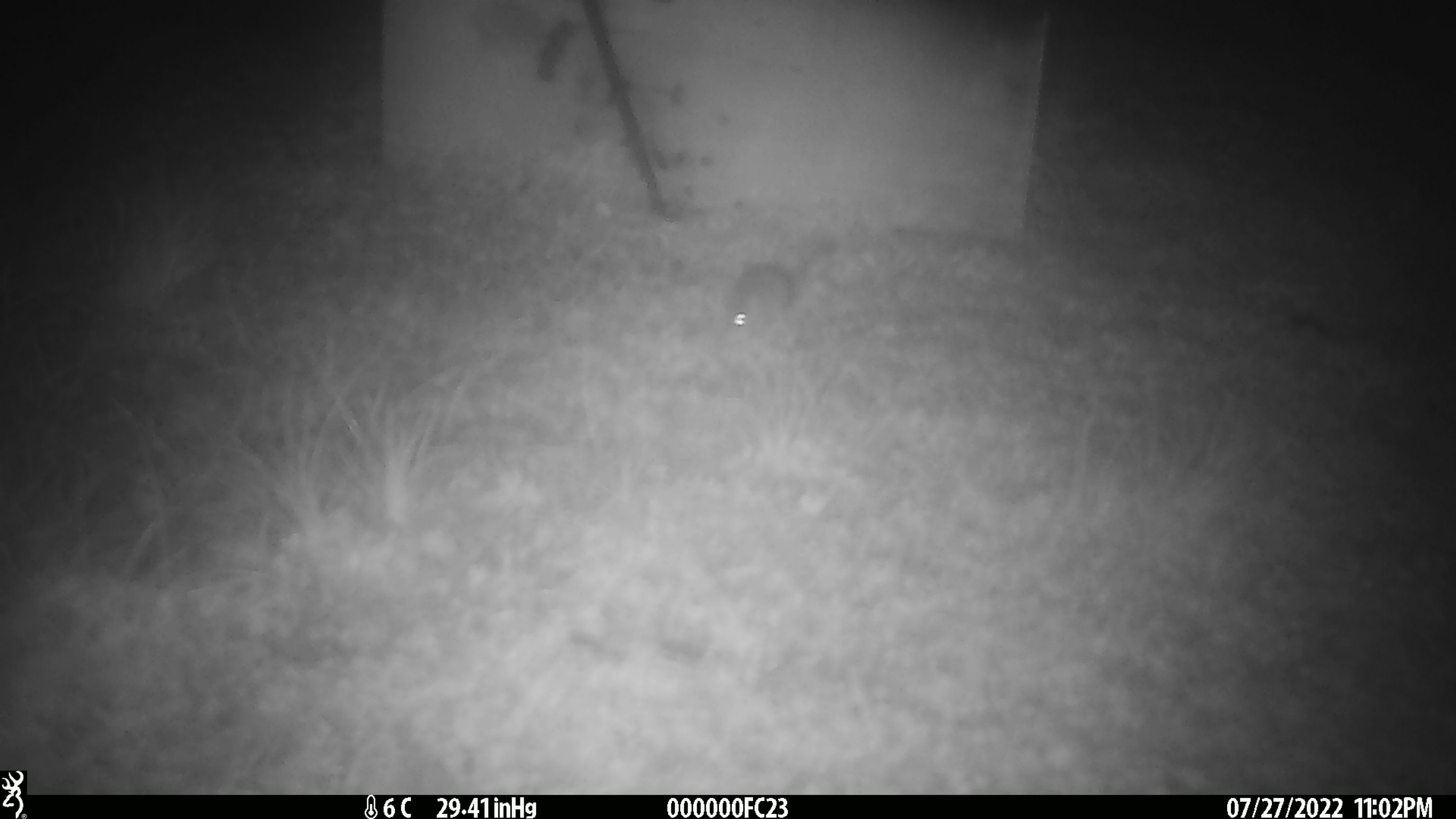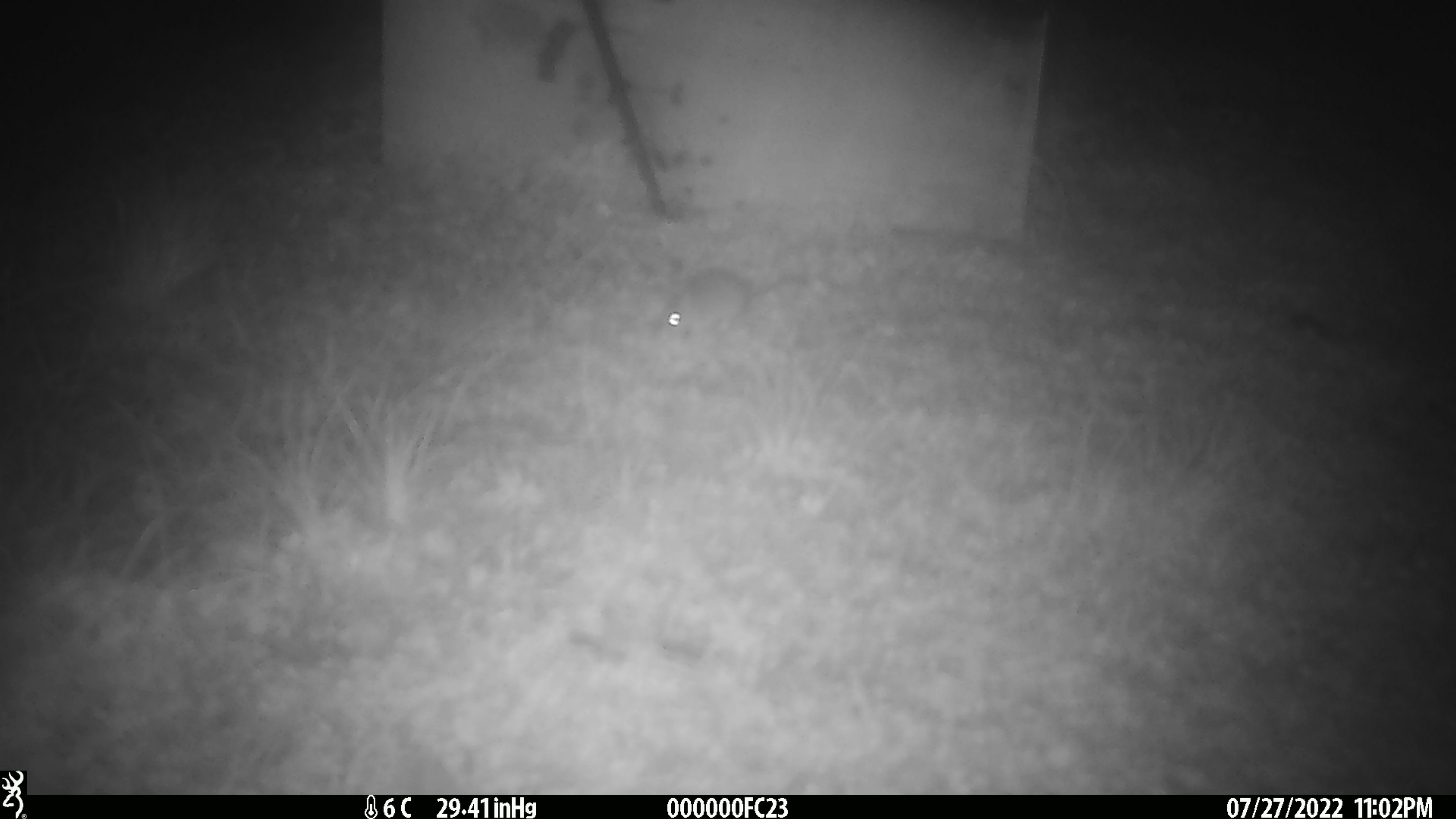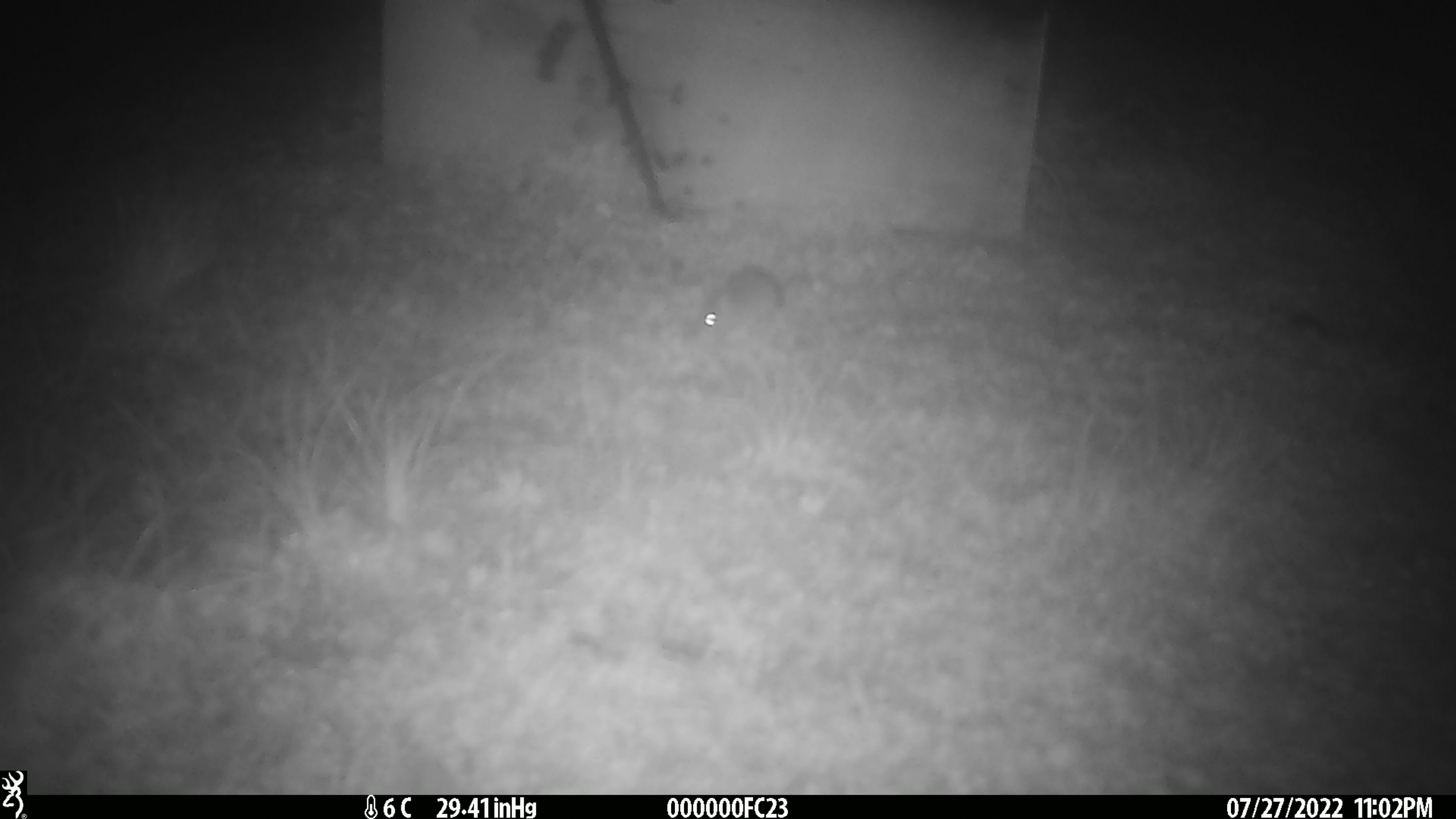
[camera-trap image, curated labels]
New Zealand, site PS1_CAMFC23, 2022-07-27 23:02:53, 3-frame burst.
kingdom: Animalia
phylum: Chordata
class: Mammalia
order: Rodentia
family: Muridae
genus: Mus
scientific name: Mus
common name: mouse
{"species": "mouse (Mus)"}